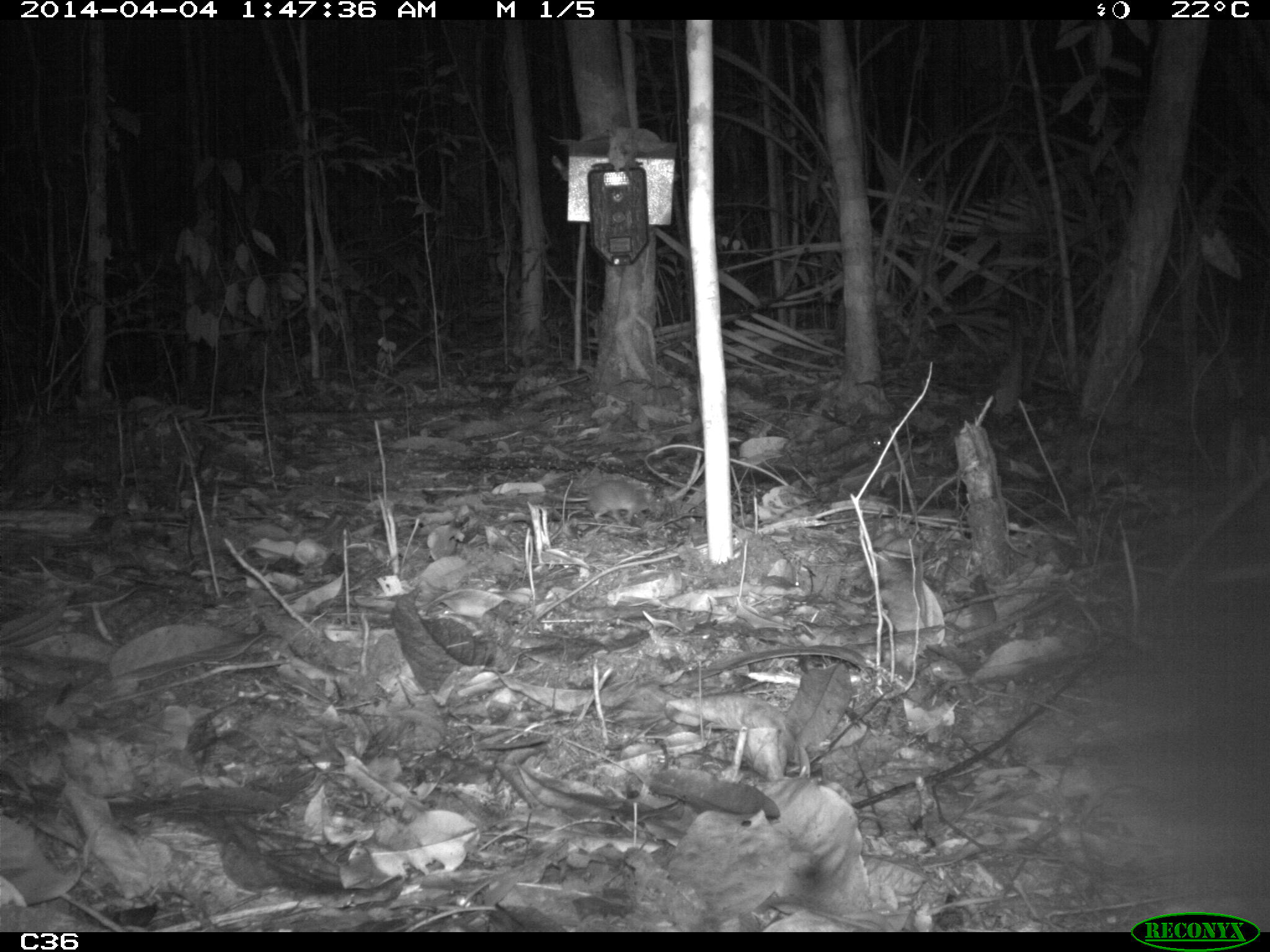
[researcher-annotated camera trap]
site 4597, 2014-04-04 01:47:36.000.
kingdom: Animalia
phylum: Chordata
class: Mammalia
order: Rodentia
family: Muridae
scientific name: Muridae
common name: mice, rats, and gerbils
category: unknown mouse or rat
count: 1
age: adult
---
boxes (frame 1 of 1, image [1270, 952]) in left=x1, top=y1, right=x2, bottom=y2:
unknown mouse or rat: left=549, top=478, right=665, bottom=523